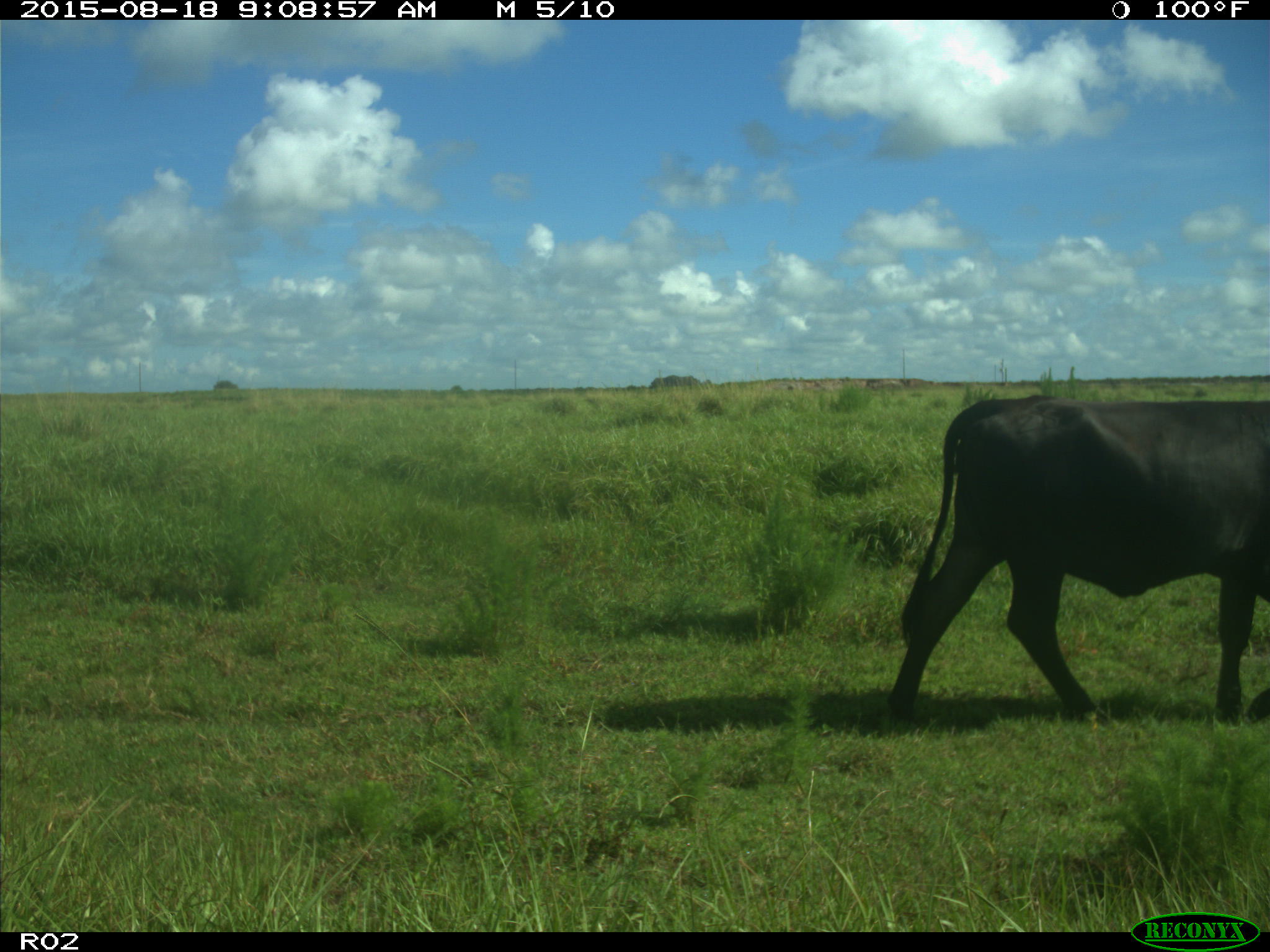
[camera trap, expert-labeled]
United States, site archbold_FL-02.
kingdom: Animalia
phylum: Chordata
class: Mammalia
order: Artiodactyla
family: Bovidae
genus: Bos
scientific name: Bos taurus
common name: domestic cow